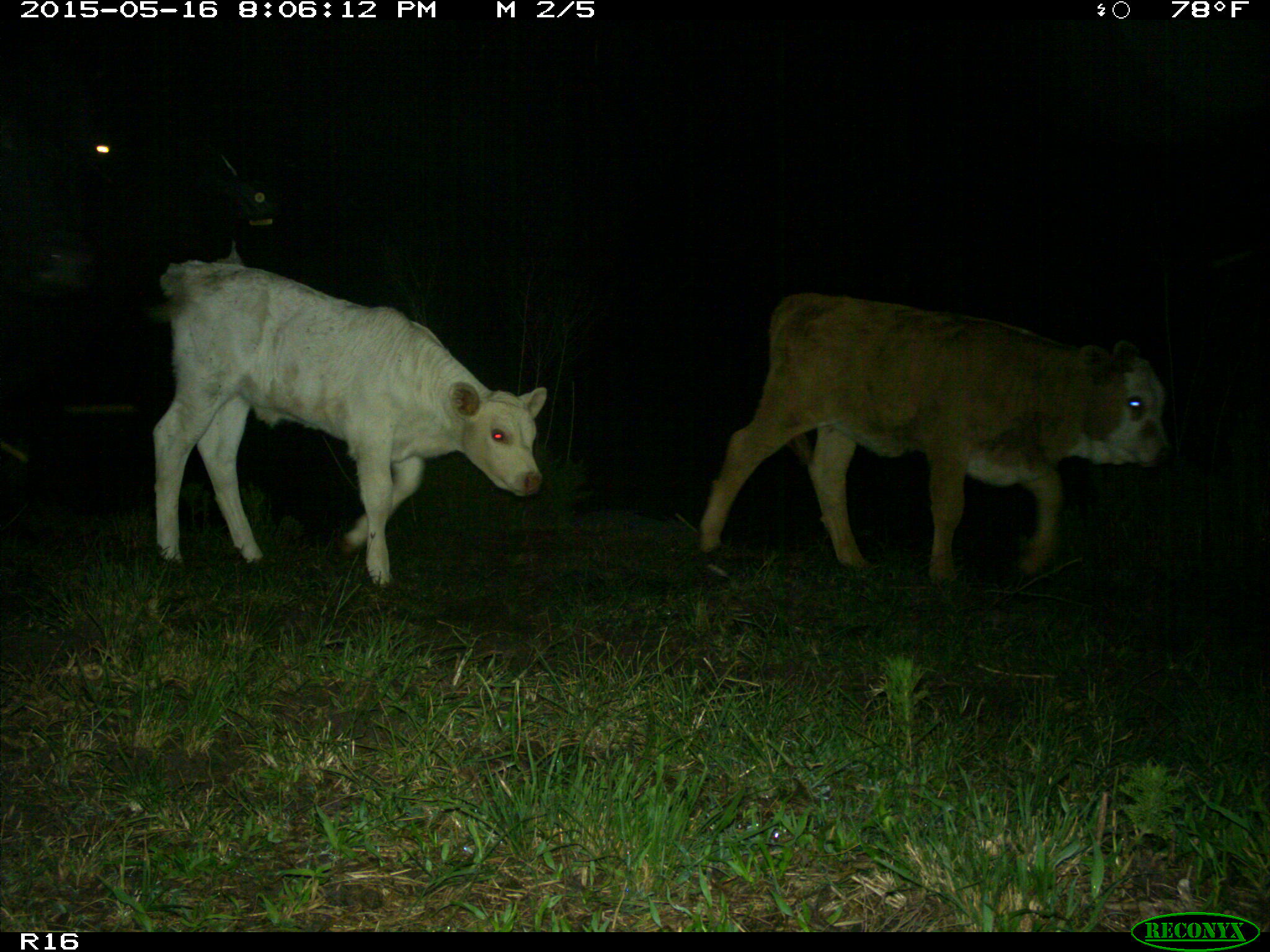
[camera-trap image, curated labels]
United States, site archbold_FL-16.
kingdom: Animalia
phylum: Chordata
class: Mammalia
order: Artiodactyla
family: Bovidae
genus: Bos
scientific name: Bos taurus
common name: domestic cow